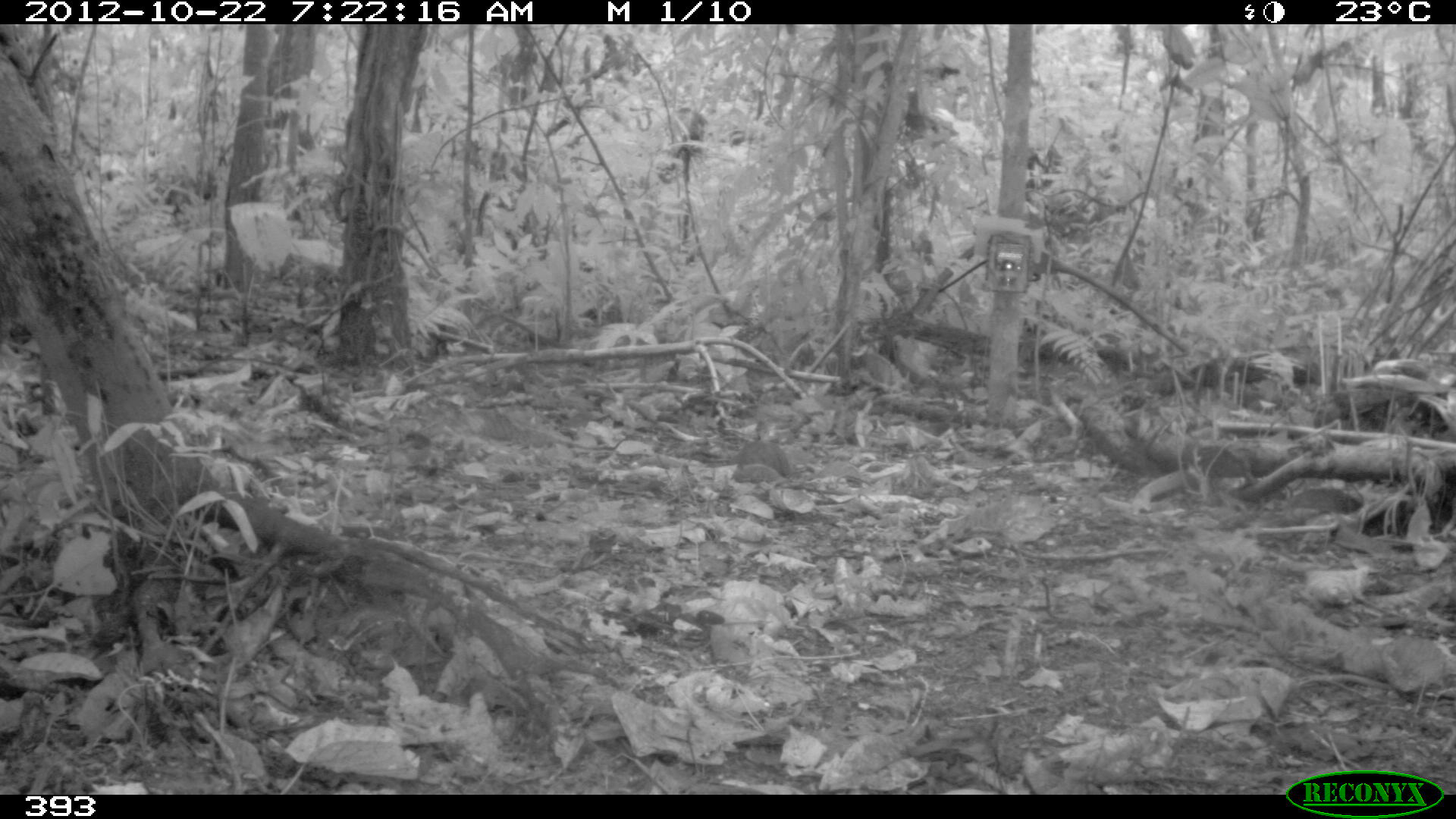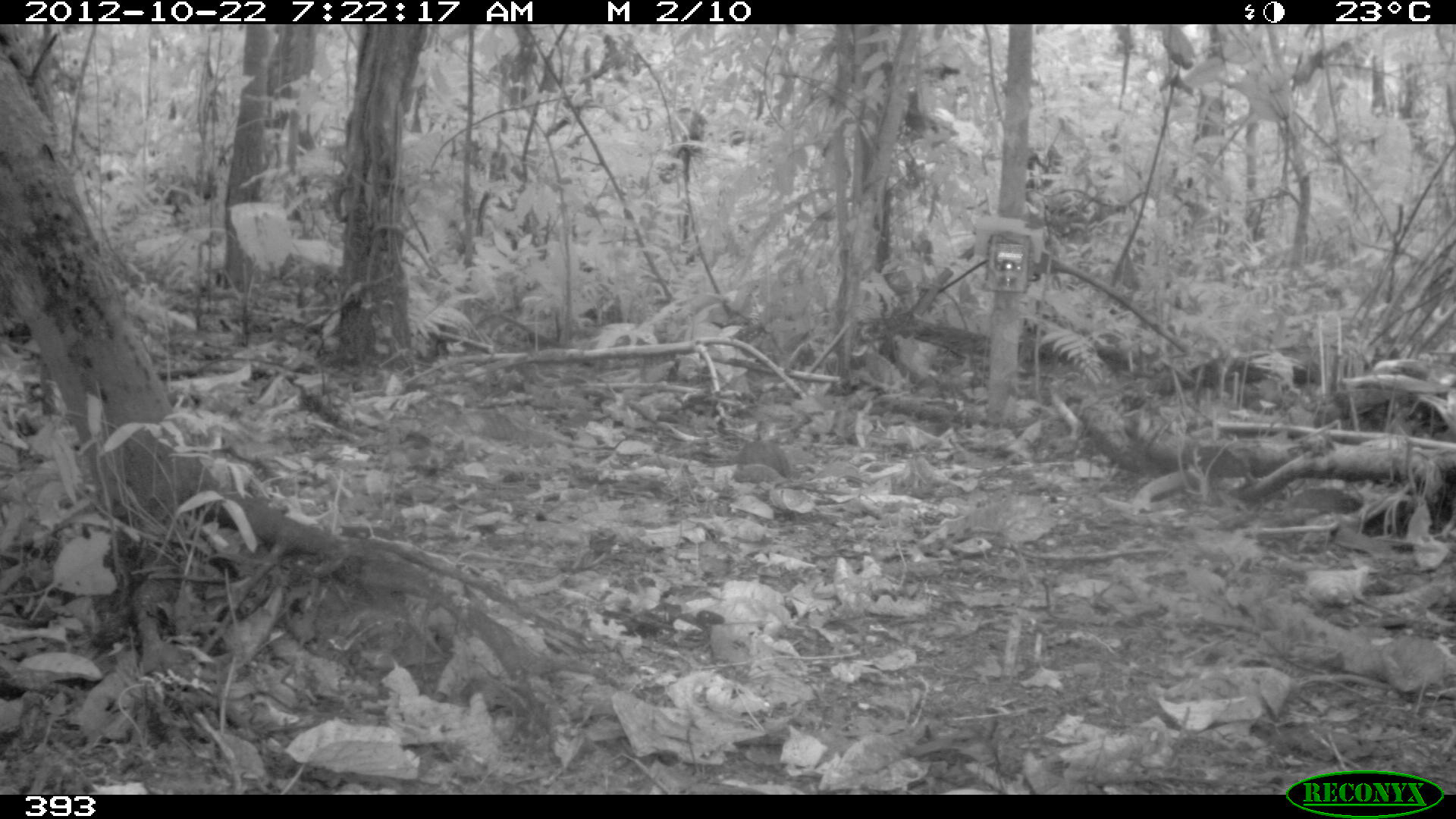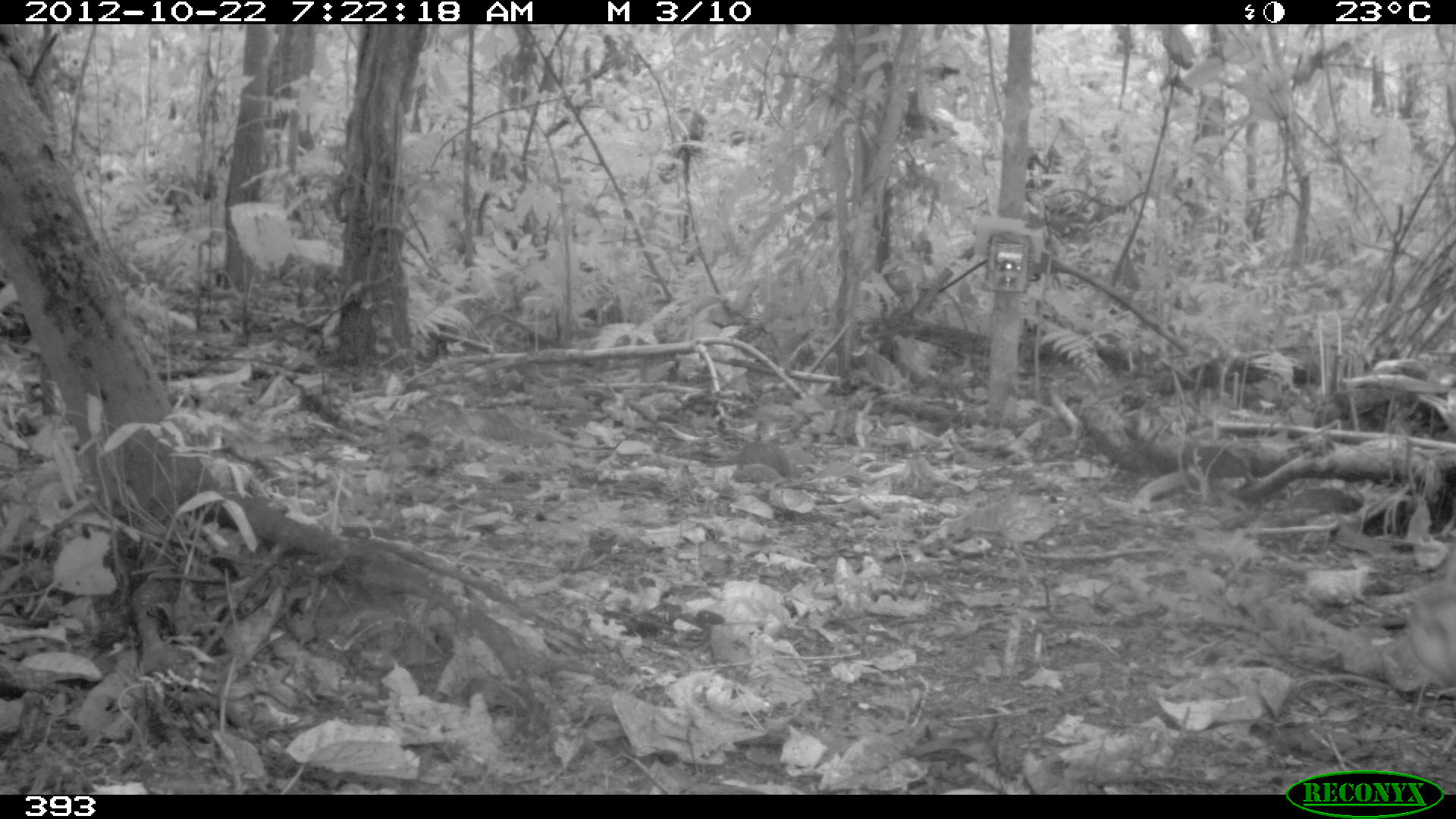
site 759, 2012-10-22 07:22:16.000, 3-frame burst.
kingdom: Animalia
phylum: Chordata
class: Mammalia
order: Artiodactyla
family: Tayassuidae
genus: Tayassu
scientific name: Tayassu pecari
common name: white-lipped peccary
Tayassu pecari (white-lipped peccary).